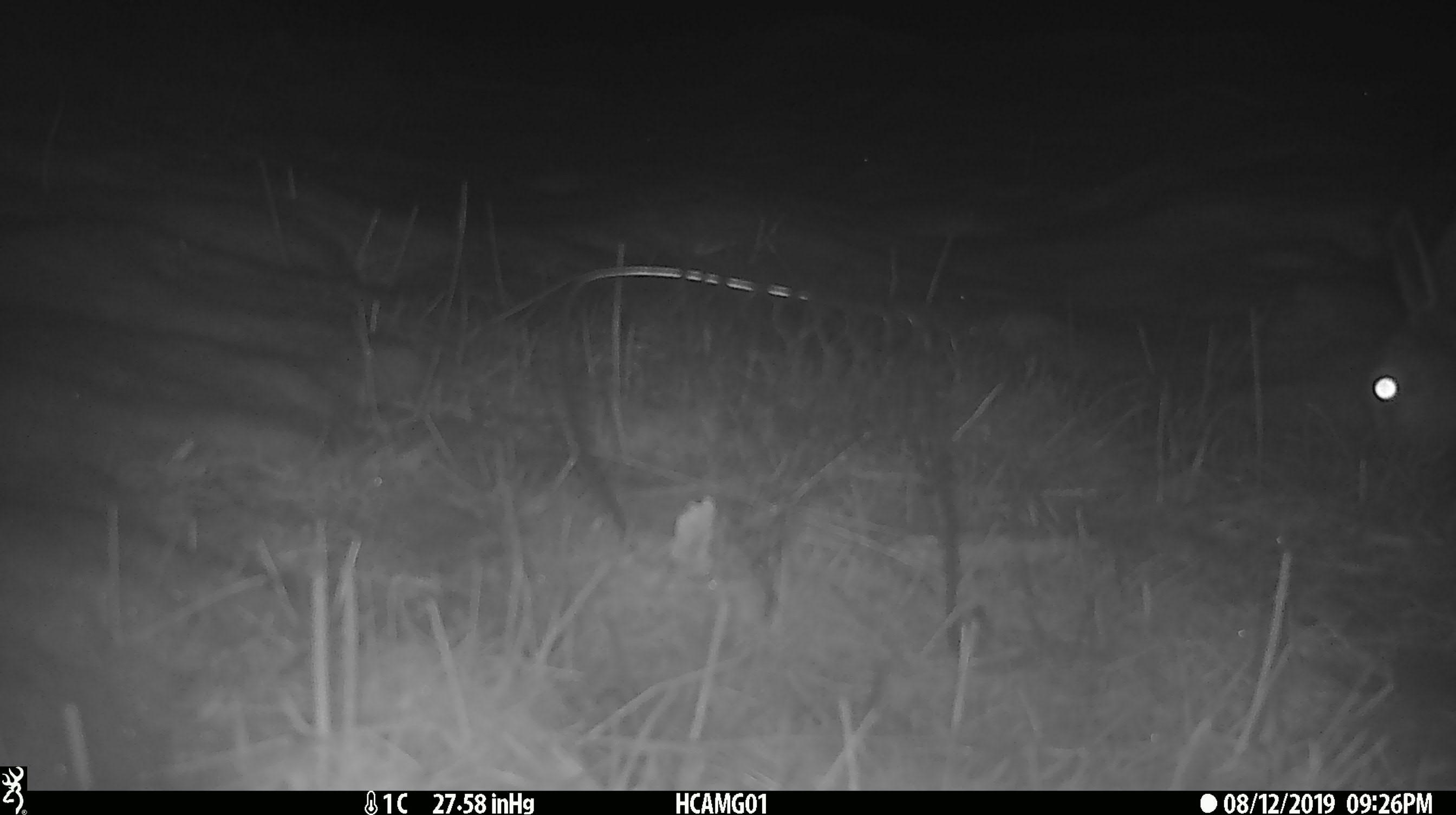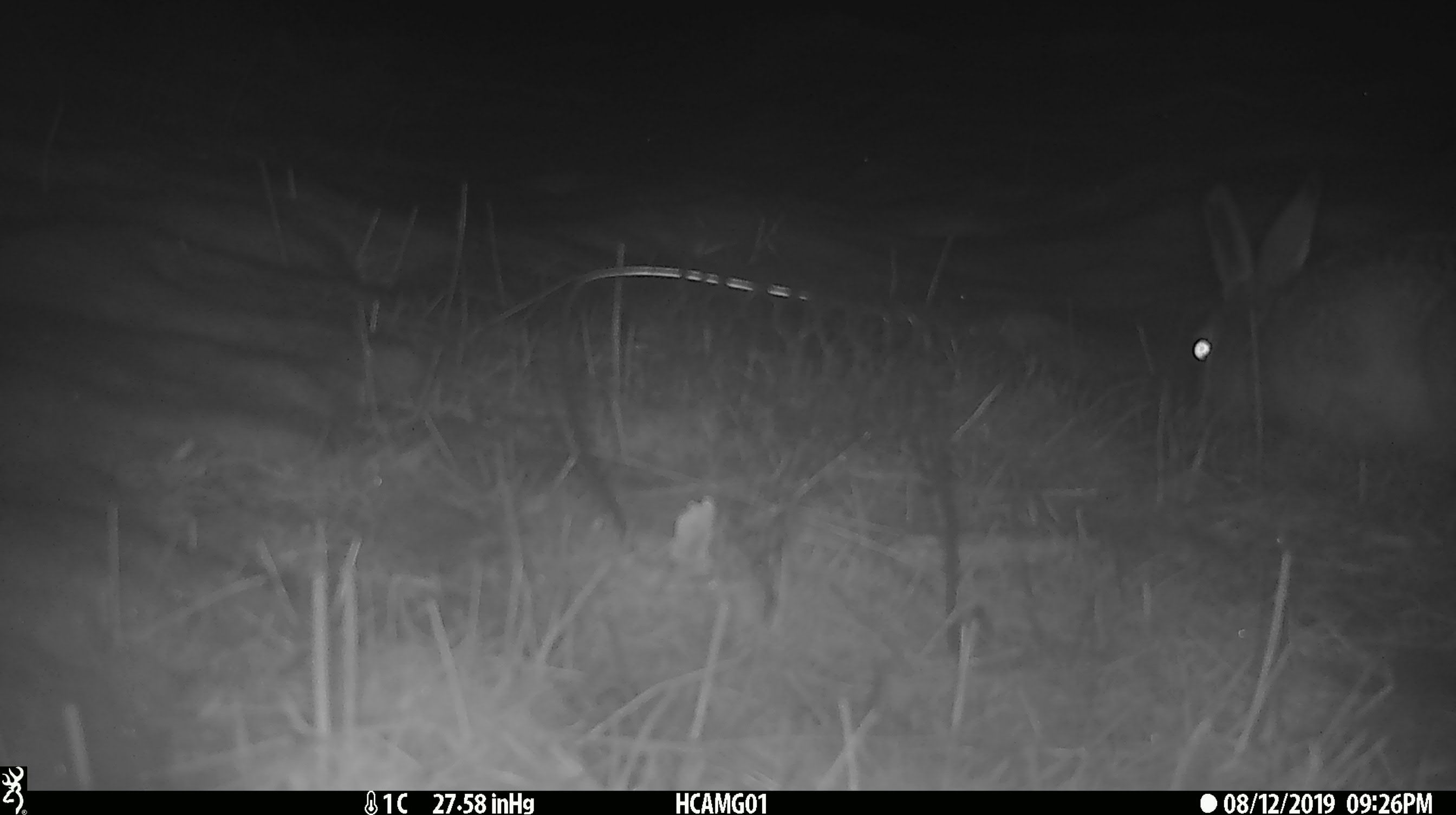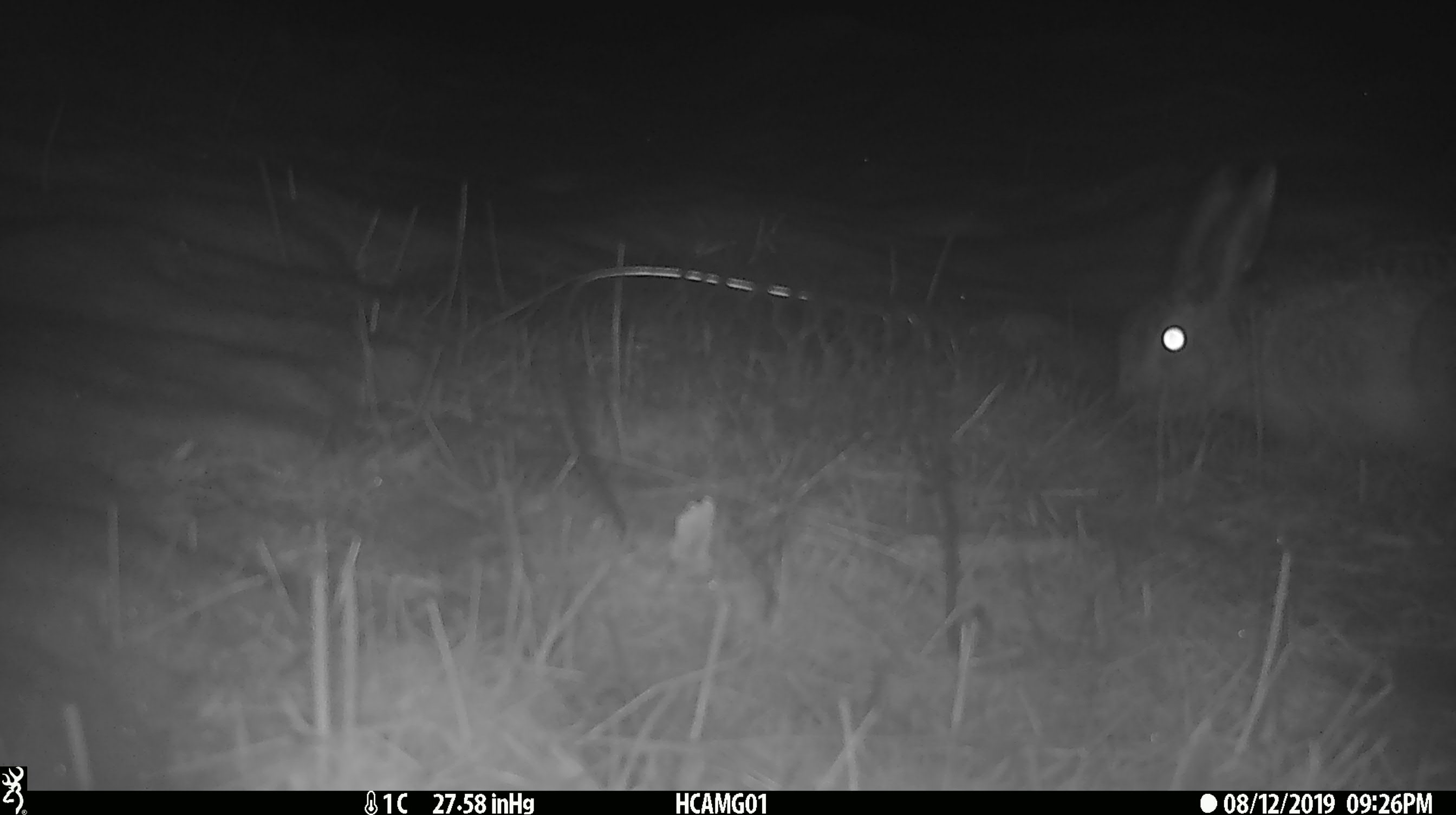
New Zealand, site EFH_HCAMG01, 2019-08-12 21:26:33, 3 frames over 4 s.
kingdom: Animalia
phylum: Chordata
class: Mammalia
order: Lagomorpha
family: Leporidae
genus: Lepus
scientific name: Lepus europaeus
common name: brown hare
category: hare